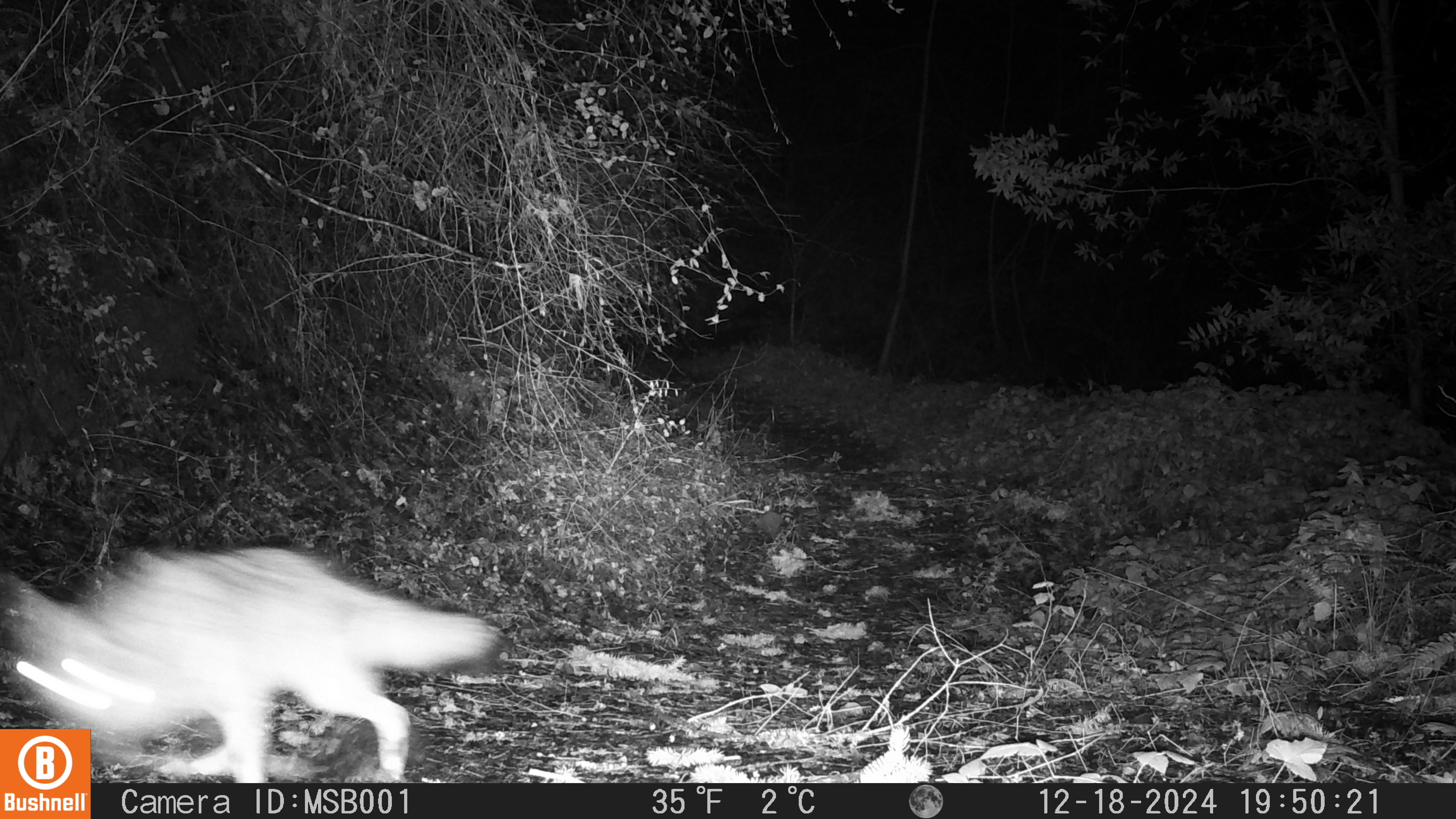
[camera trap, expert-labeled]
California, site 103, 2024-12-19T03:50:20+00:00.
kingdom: Animalia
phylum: Chordata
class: Mammalia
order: Carnivora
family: Canidae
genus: Canis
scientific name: Canis latrans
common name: coyote